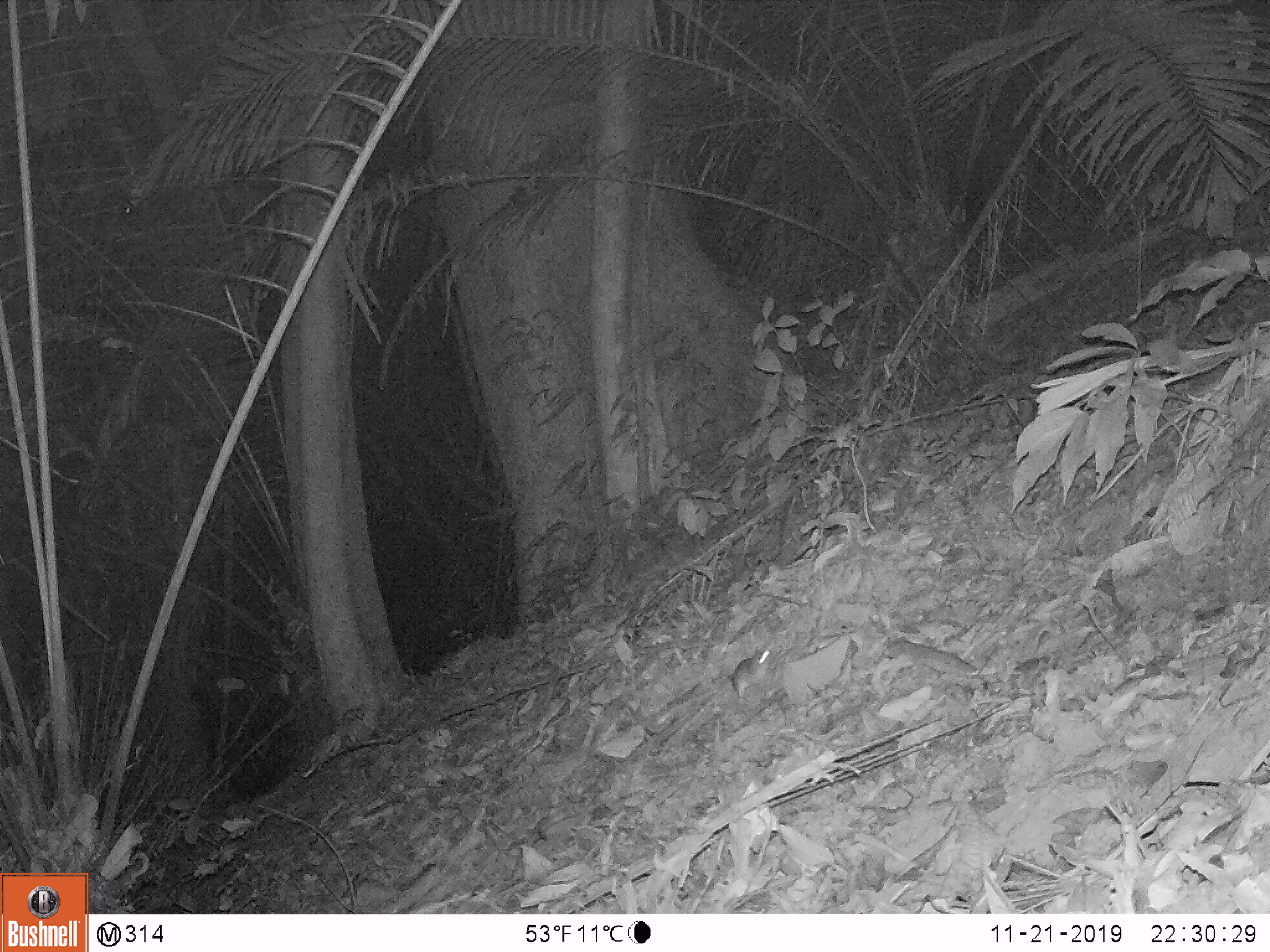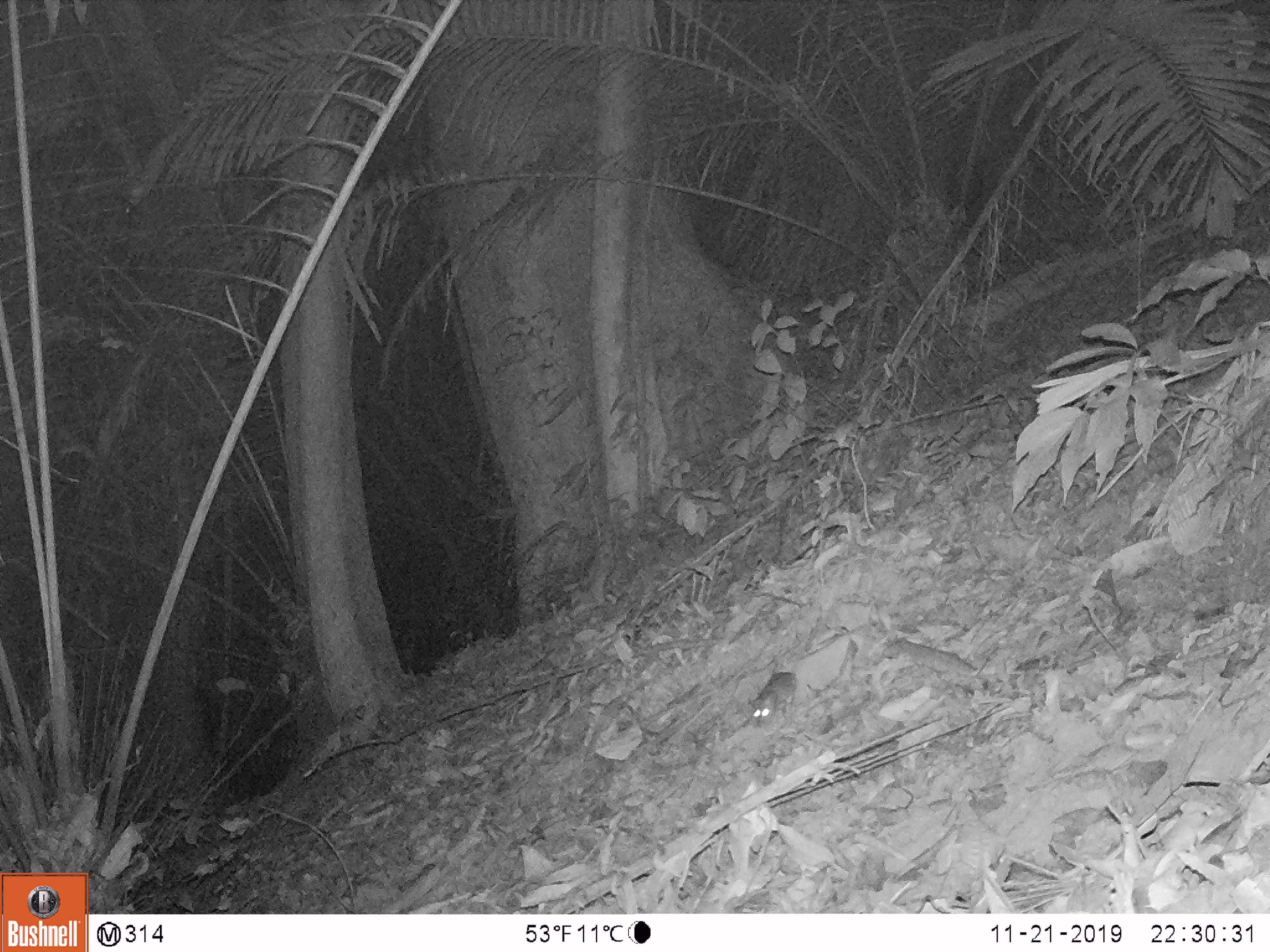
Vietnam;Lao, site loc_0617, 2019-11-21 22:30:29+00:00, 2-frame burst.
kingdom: Animalia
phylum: Chordata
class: Mammalia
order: Rodentia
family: Muridae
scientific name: Muridae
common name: old-world mice and rats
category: unidentified murid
Unidentified murid (old-world mice and rats) (Muridae). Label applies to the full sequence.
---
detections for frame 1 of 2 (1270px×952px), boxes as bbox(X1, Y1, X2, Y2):
unidentified murid: bbox(733, 648, 770, 700)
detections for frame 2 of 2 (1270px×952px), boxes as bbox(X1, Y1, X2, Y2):
unidentified murid: bbox(747, 671, 798, 728)